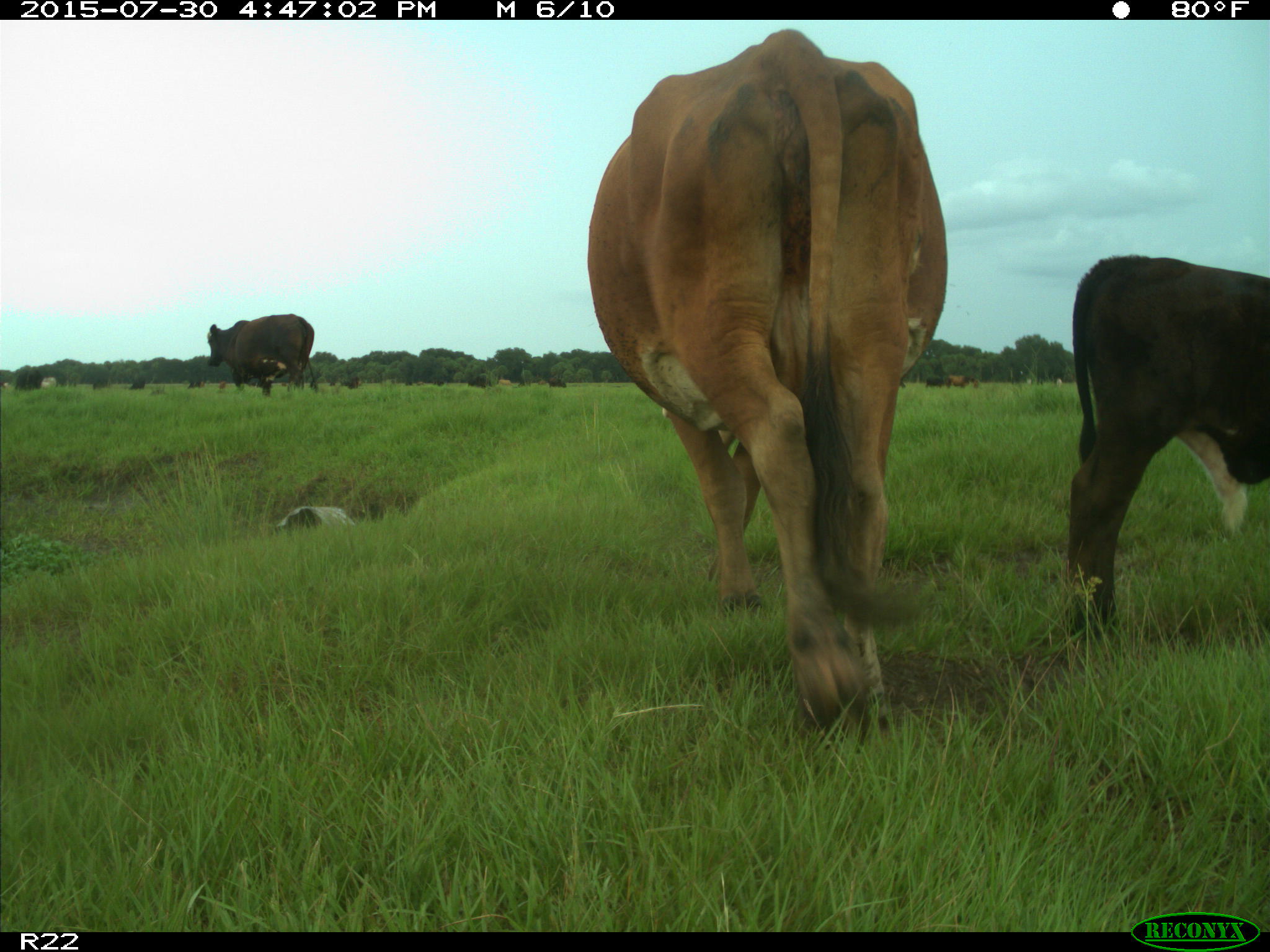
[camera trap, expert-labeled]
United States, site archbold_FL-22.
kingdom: Animalia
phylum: Chordata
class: Mammalia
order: Artiodactyla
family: Bovidae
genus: Bos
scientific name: Bos taurus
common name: domestic cow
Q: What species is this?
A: Bos taurus (domestic cow).